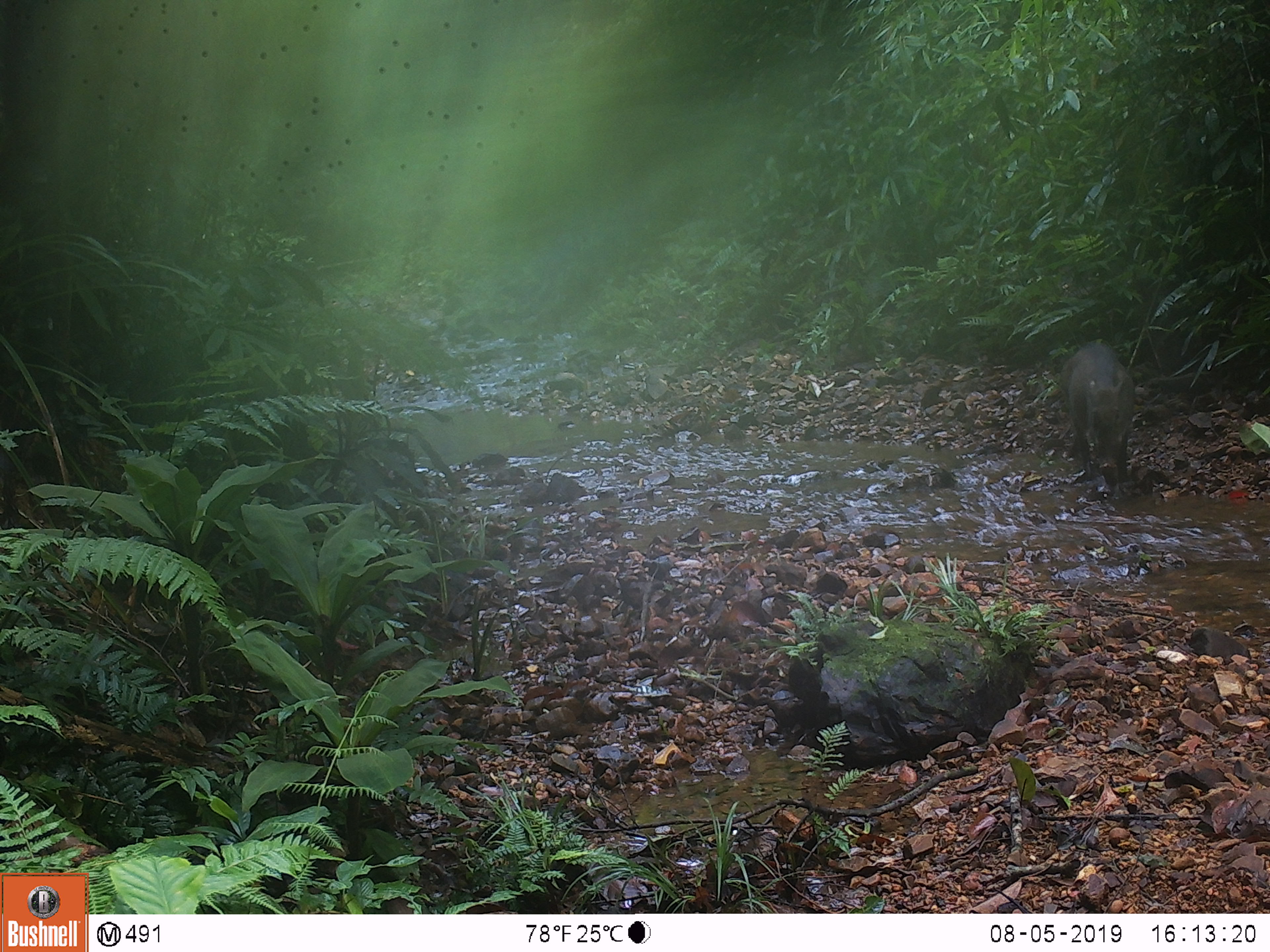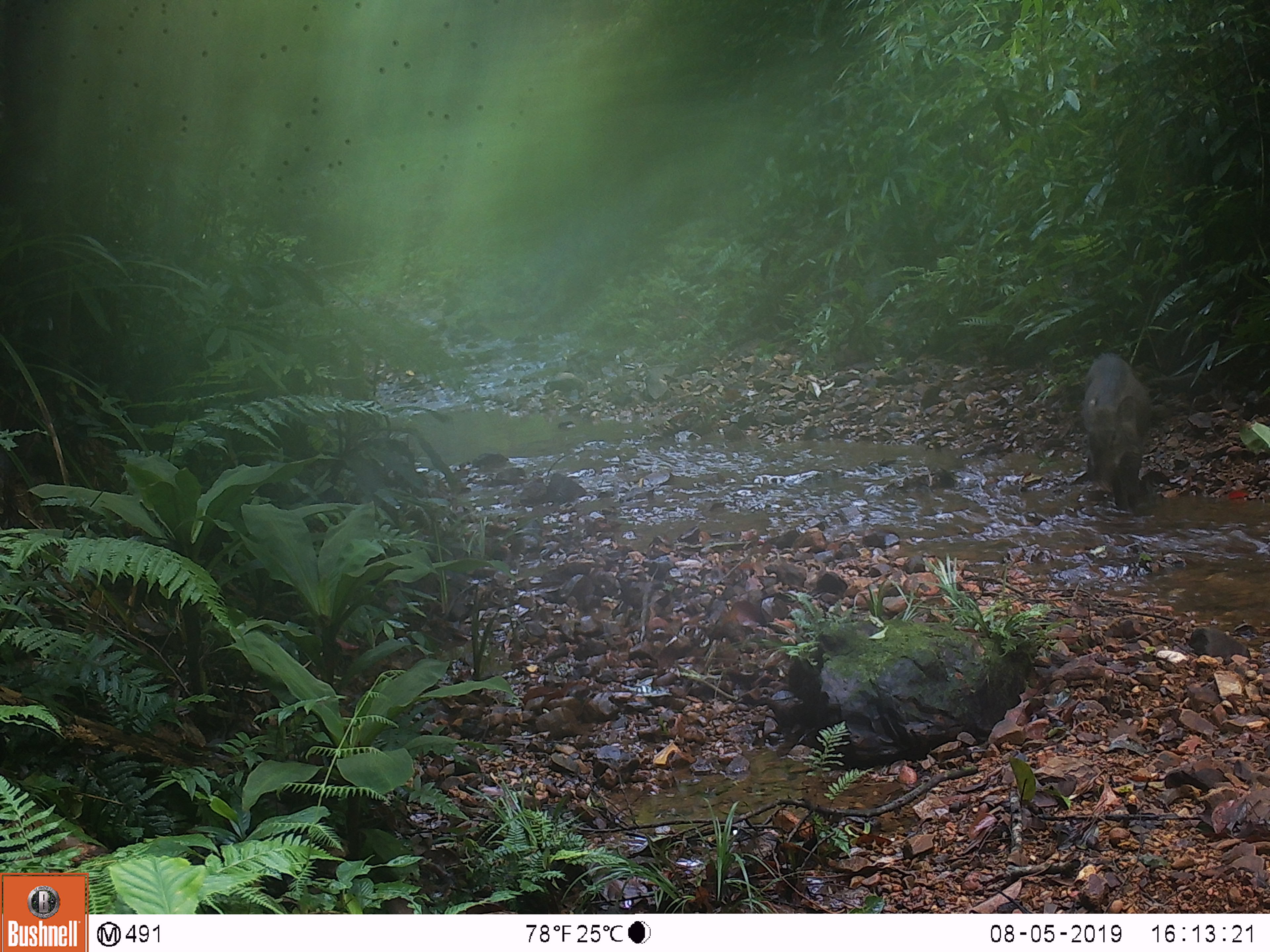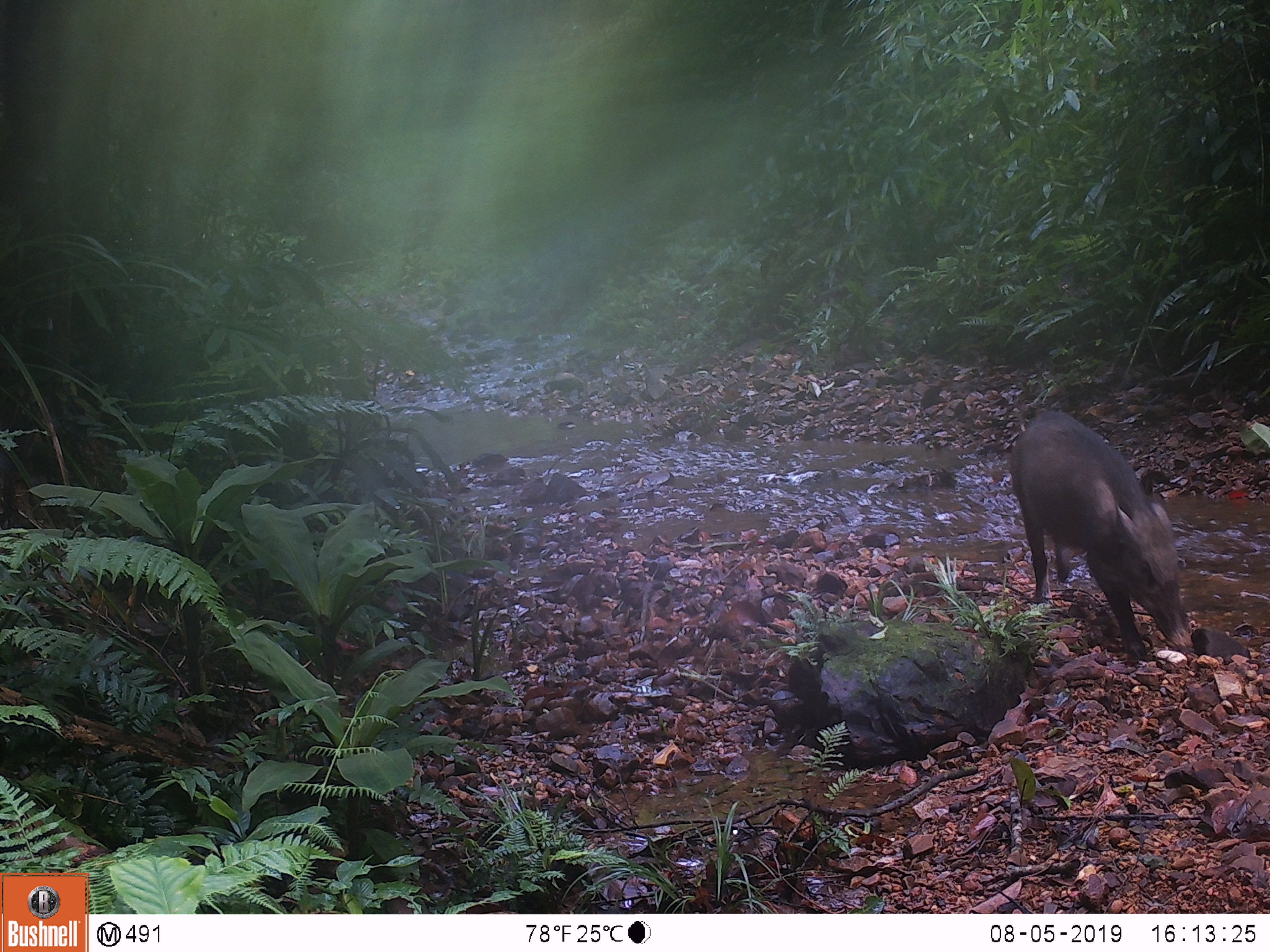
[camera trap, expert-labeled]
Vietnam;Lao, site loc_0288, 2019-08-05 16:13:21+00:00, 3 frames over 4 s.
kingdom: Animalia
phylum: Chordata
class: Mammalia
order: Artiodactyla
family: Suidae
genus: Sus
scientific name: Sus scrofa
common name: eurasian wild pig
Eurasian wild pig (Sus scrofa). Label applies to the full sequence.